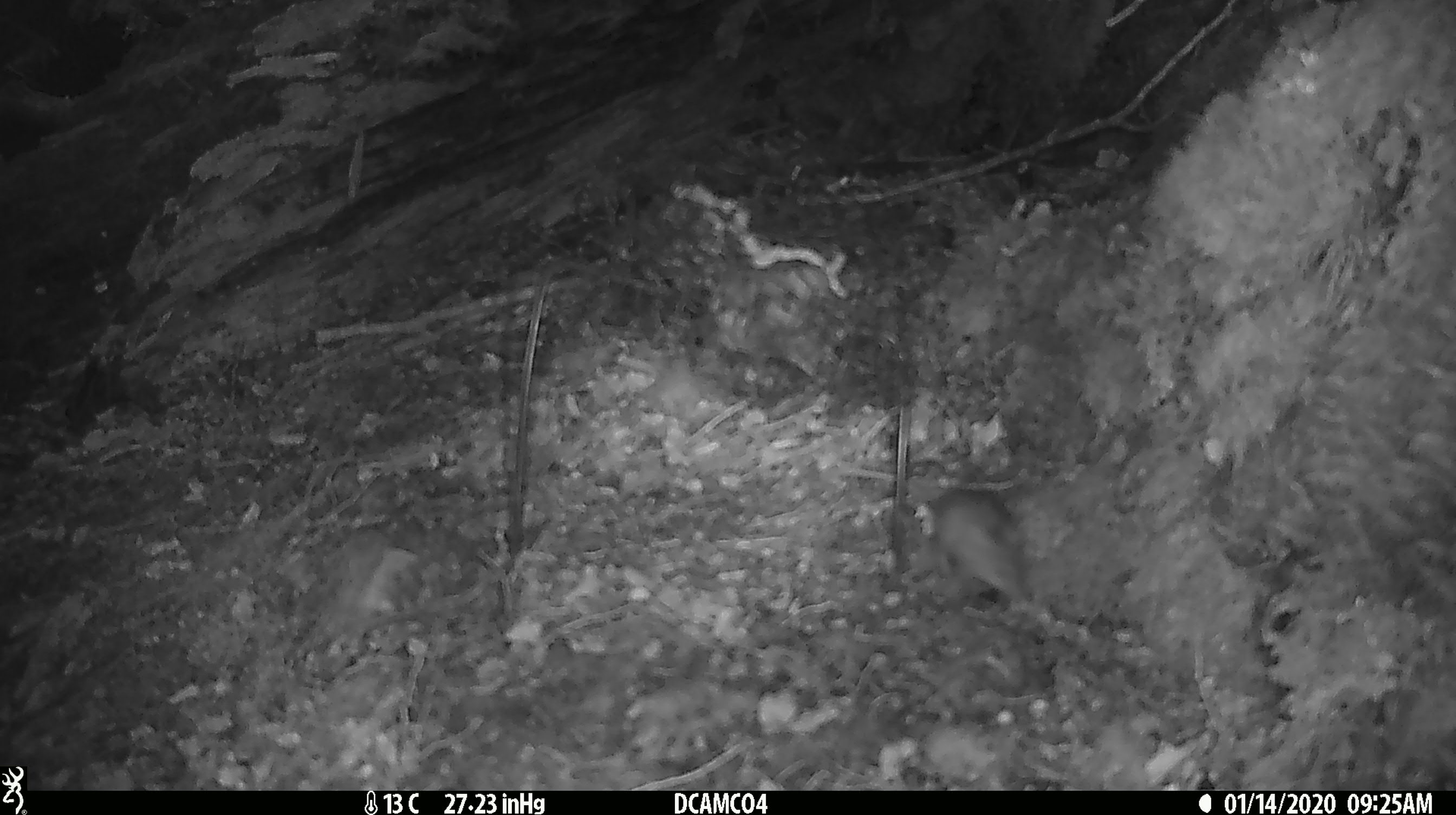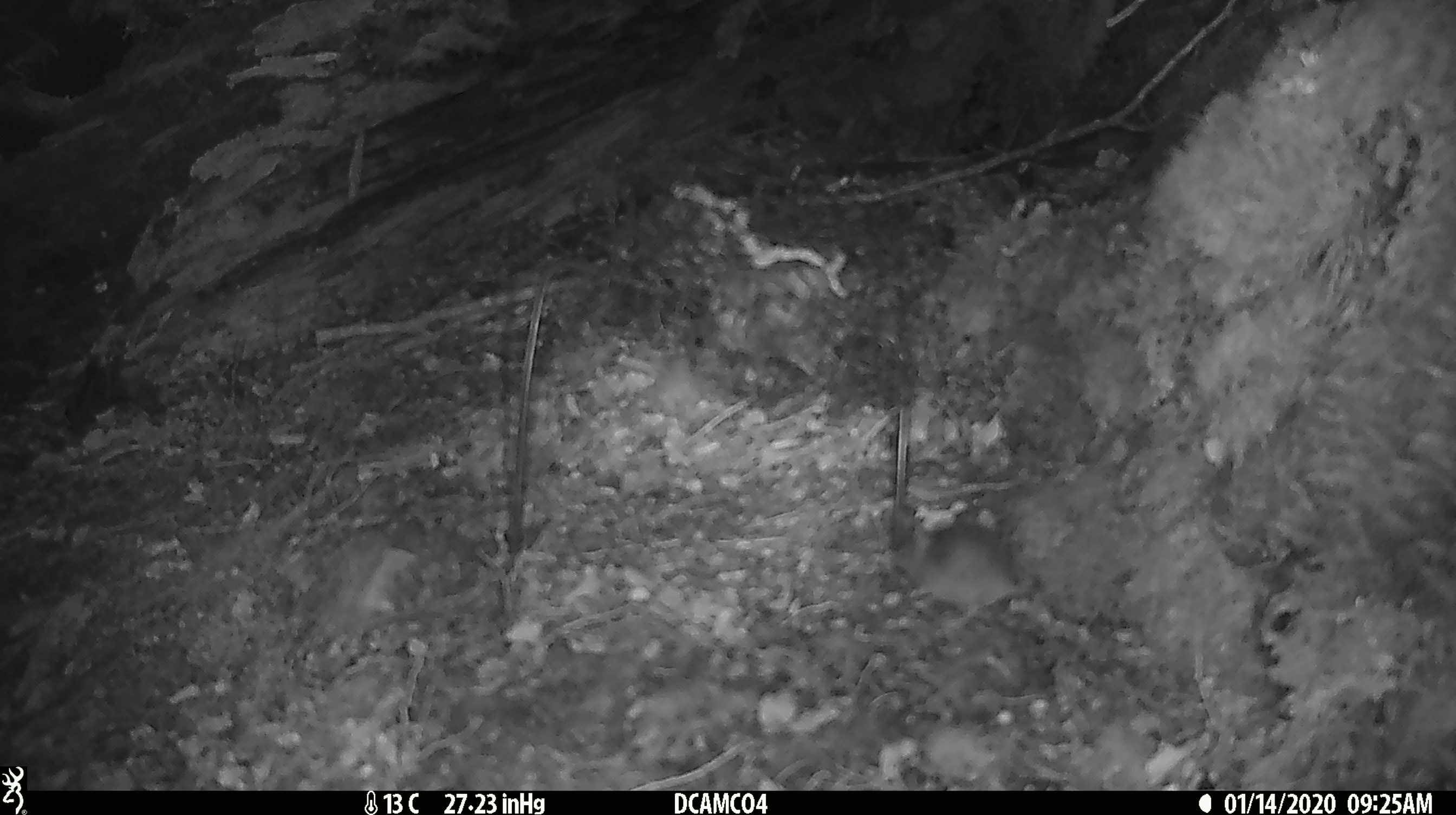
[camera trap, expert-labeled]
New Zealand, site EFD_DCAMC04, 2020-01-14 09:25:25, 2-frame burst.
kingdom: Animalia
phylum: Chordata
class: Mammalia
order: Rodentia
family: Muridae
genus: Mus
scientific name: Mus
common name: mouse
Mouse (Mus).